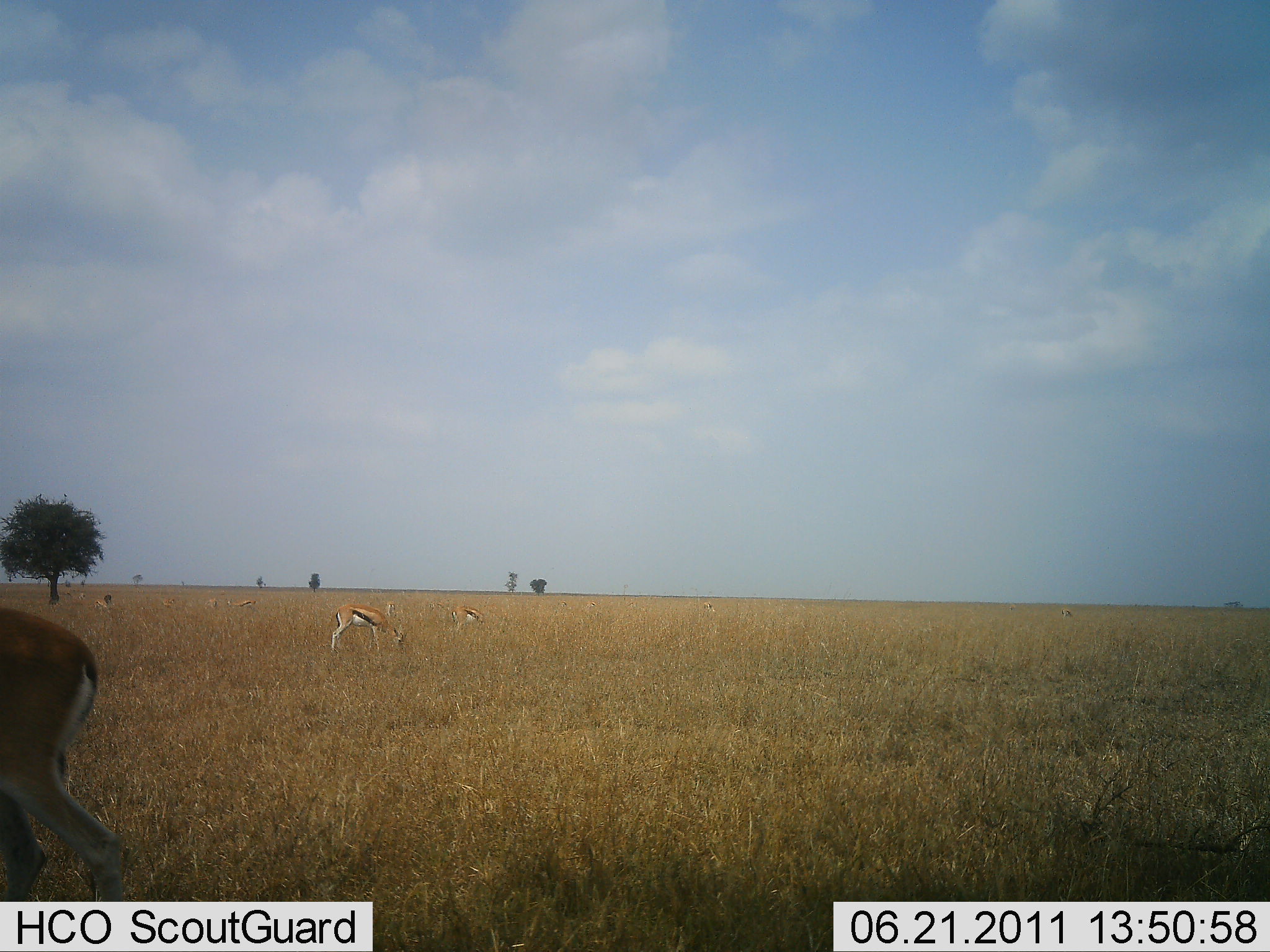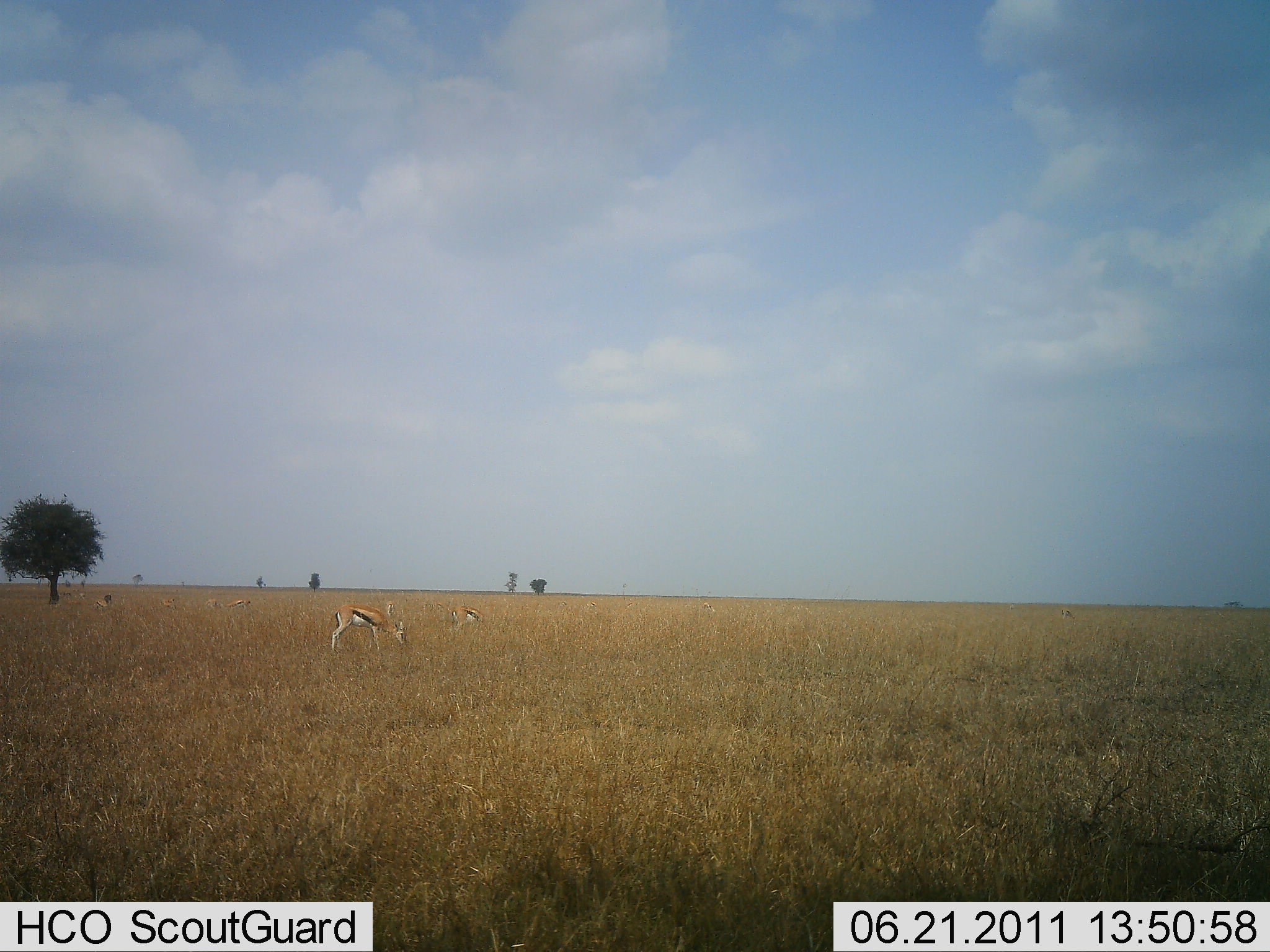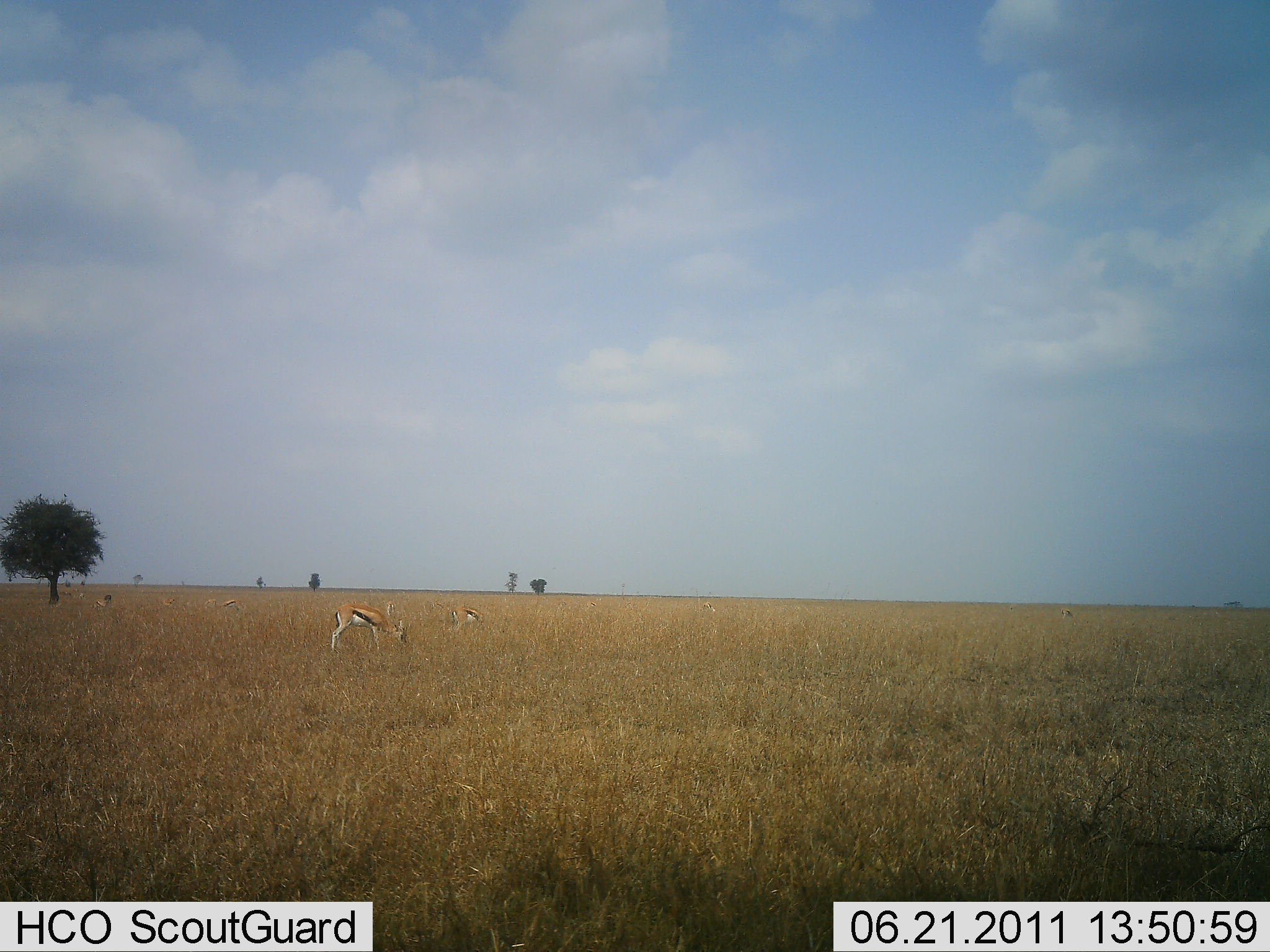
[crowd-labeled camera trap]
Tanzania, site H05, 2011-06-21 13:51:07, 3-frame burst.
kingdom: Animalia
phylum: Chordata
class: Mammalia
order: Artiodactyla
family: Bovidae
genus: Eudorcas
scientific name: Eudorcas thomsonii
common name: thomson's gazelle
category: gazellethomsons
Gazellethomsons (thomson's gazelle) (Eudorcas thomsonii), count 4. Behavior (volunteer vote fractions): standing 25%, resting 8%, moving 42%, interacting 0%. Young present (vote fraction): 0%. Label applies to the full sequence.